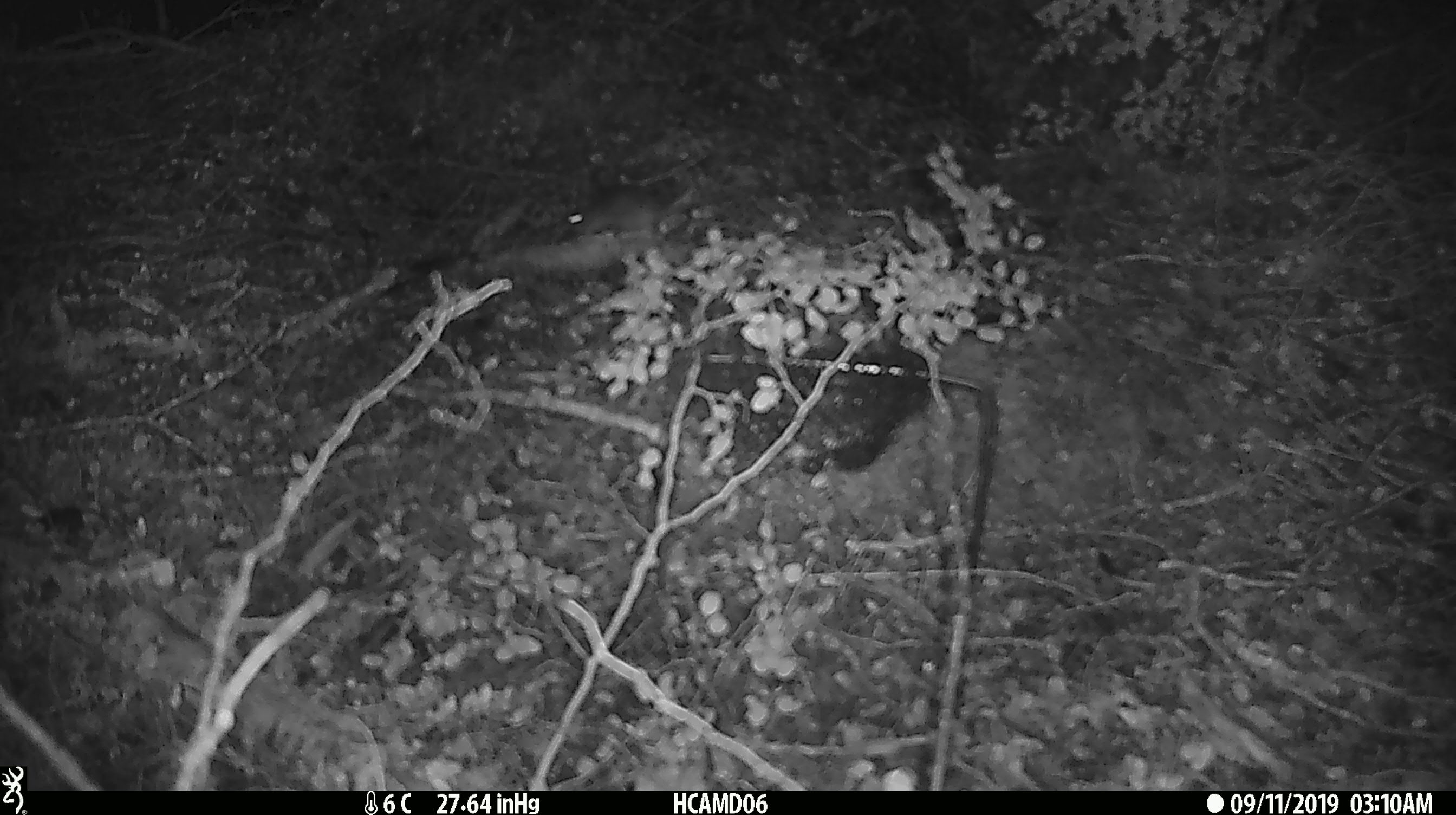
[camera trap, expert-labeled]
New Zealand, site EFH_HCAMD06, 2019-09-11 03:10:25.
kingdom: Animalia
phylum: Chordata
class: Mammalia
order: Rodentia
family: Muridae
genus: Mus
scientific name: Mus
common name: mouse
Mouse (Mus).